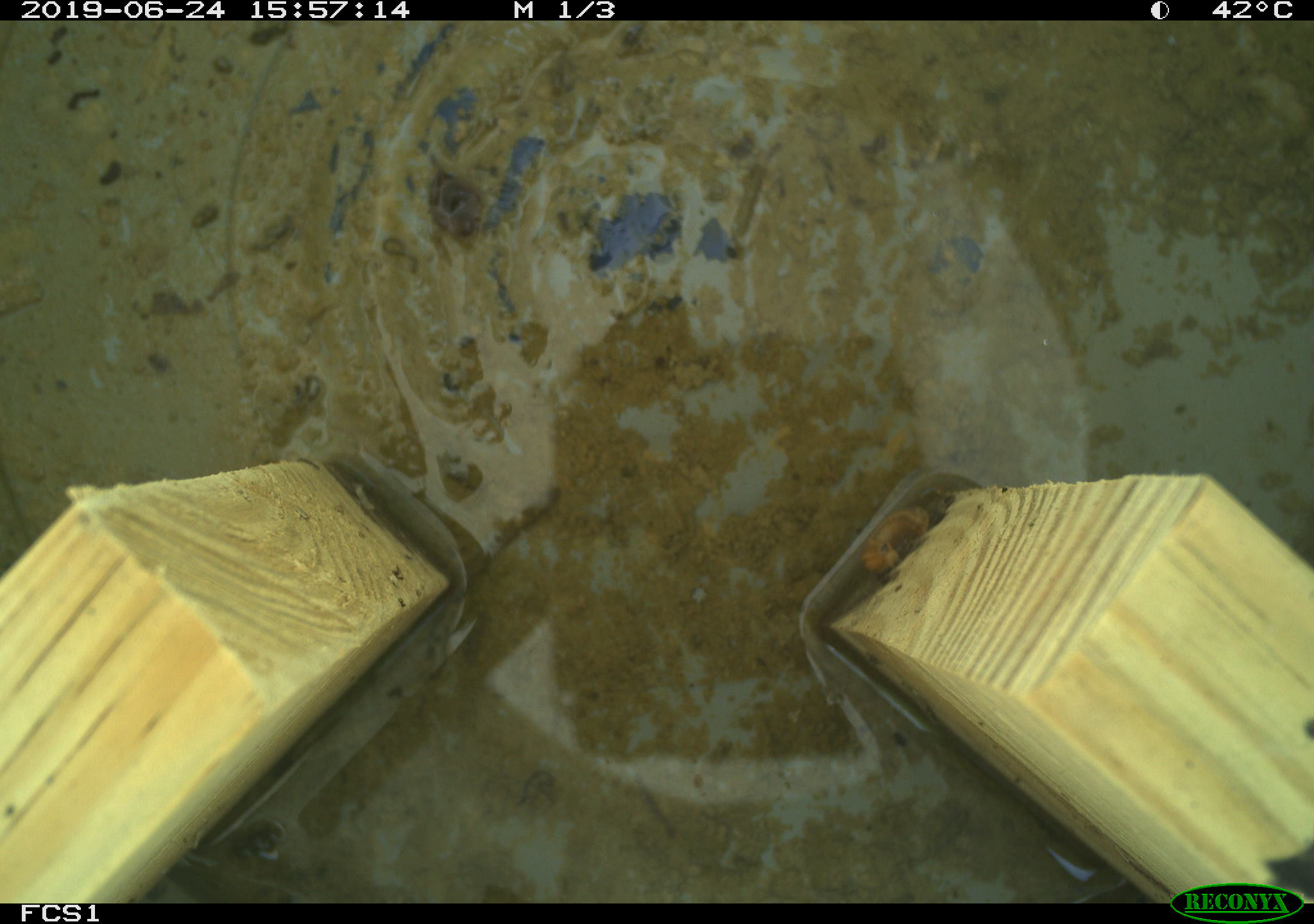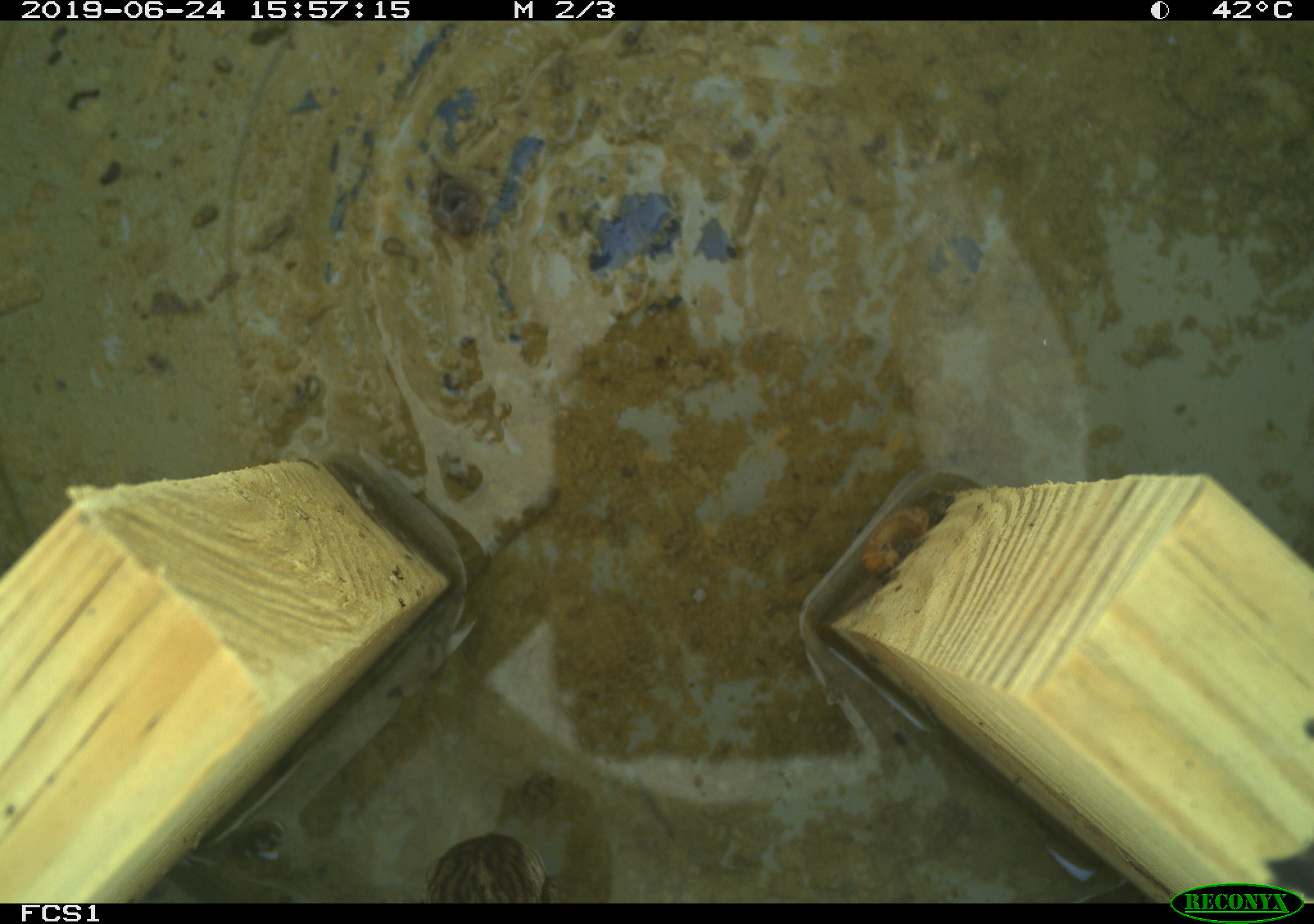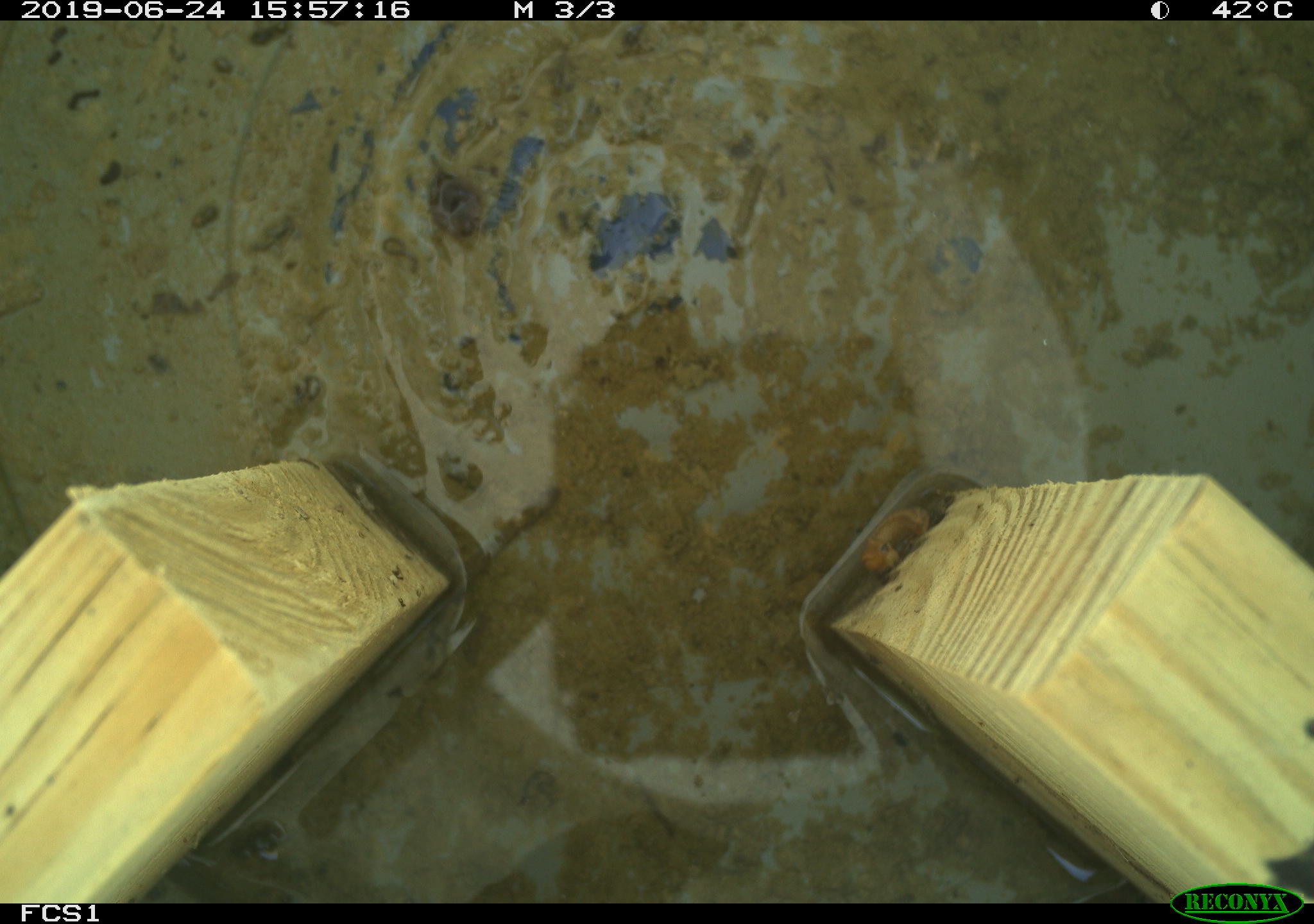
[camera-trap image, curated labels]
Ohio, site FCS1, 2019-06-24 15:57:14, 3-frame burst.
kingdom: Animalia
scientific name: Animalia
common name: animal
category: invertebrate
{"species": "invertebrate (animal) (Animalia)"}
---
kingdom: Animalia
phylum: Chordata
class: Aves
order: Passeriformes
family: Passerellidae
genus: Melospiza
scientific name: Melospiza melodia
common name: song sparrow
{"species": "song sparrow (Melospiza melodia)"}